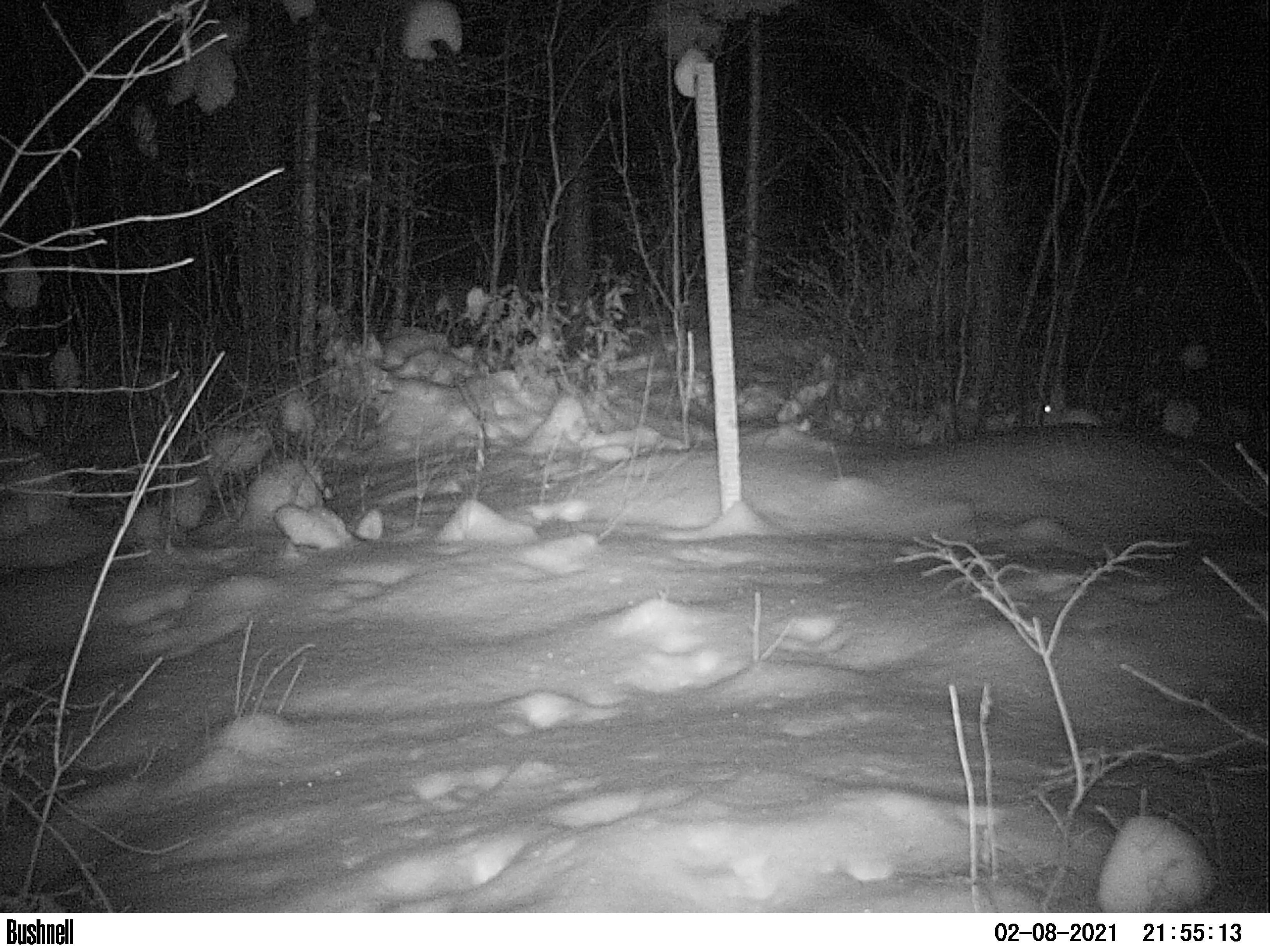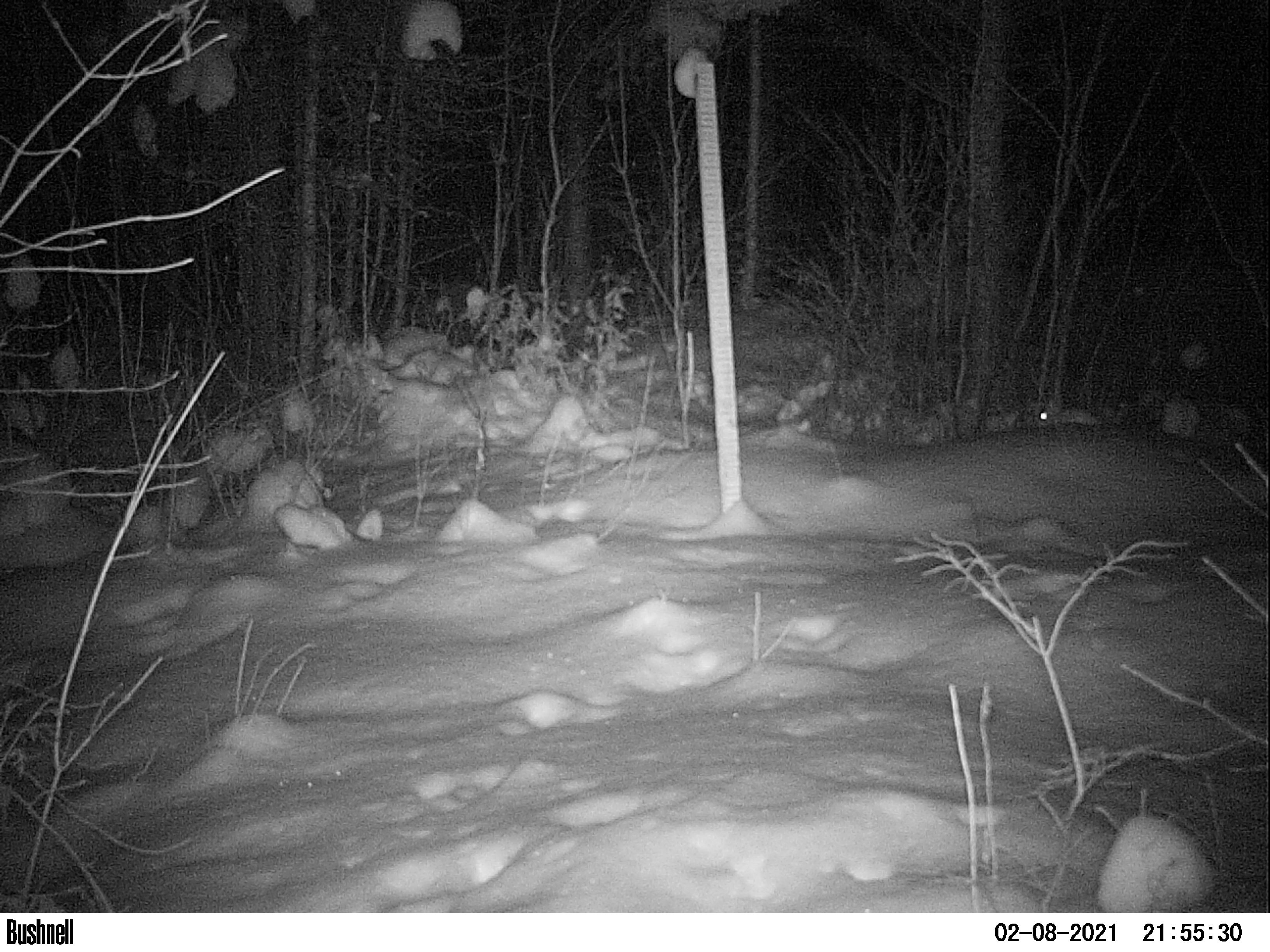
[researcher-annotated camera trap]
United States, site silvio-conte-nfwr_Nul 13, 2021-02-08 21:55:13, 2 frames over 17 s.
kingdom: Animalia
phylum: Chordata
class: Mammalia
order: Lagomorpha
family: Leporidae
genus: Lepus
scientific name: Lepus americanus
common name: snowshoe hare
Snowshoe hare (Lepus americanus).